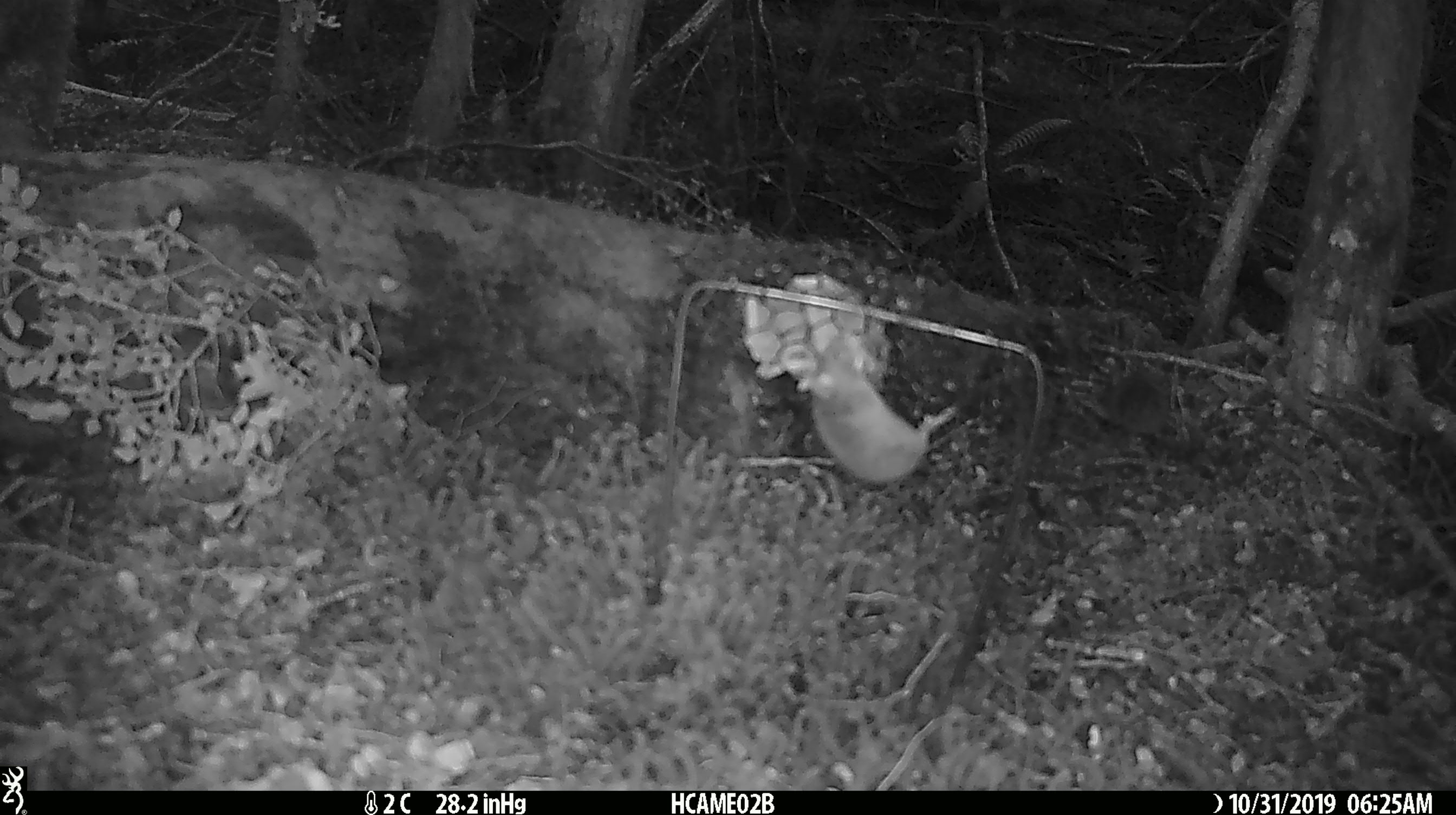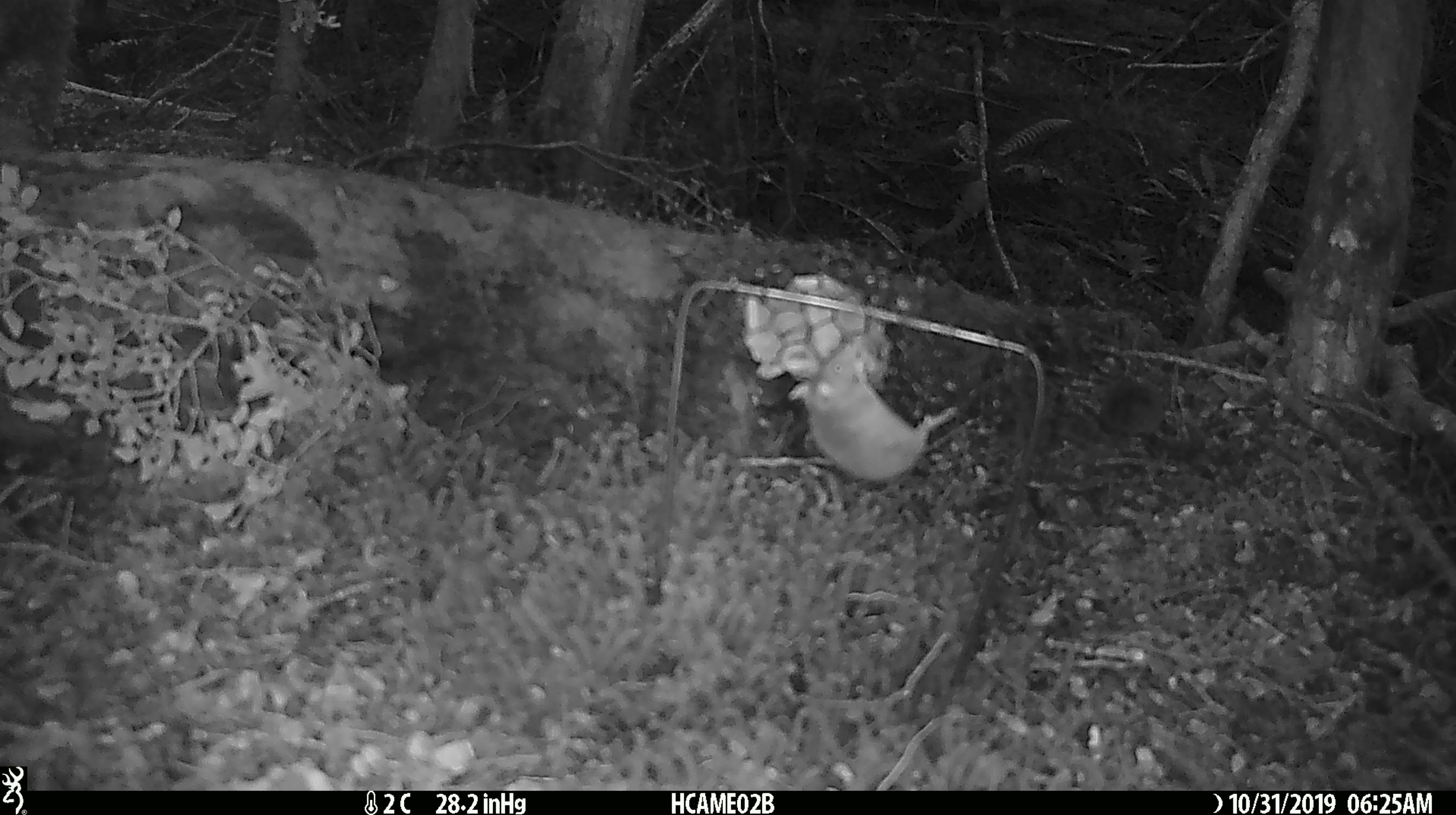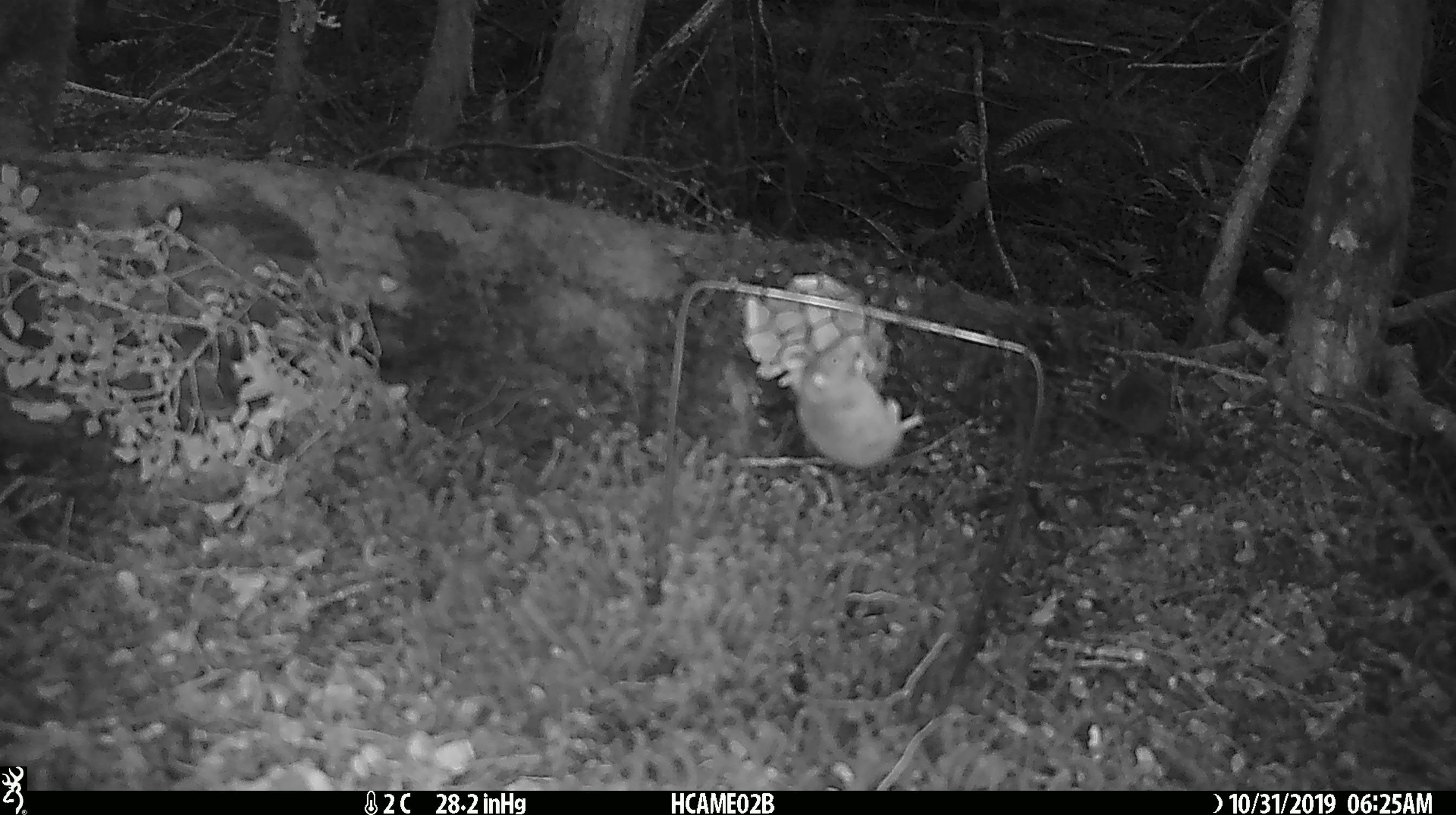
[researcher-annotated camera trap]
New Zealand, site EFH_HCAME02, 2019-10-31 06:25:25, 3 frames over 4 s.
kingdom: Animalia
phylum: Chordata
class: Mammalia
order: Rodentia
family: Muridae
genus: Mus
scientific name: Mus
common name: mouse